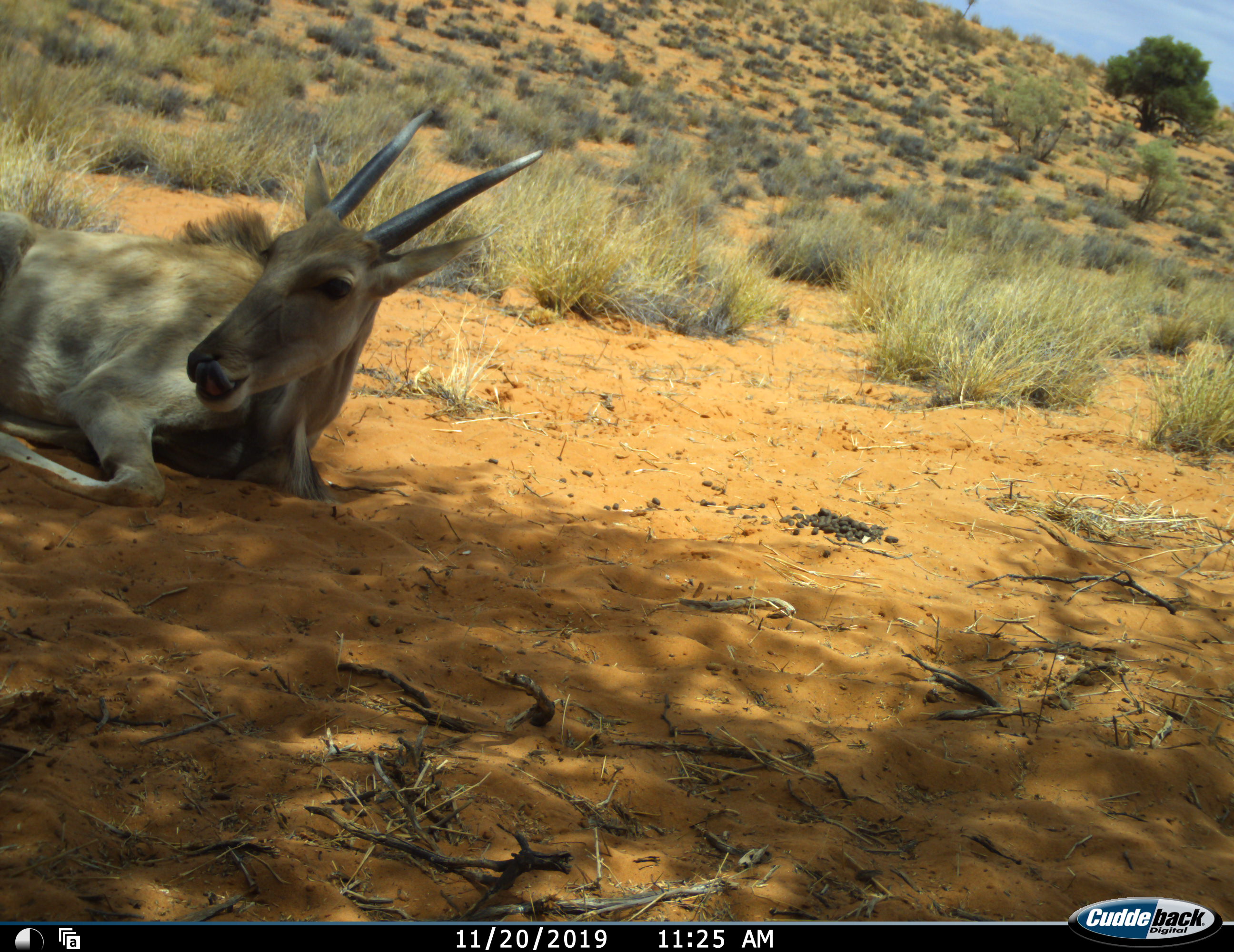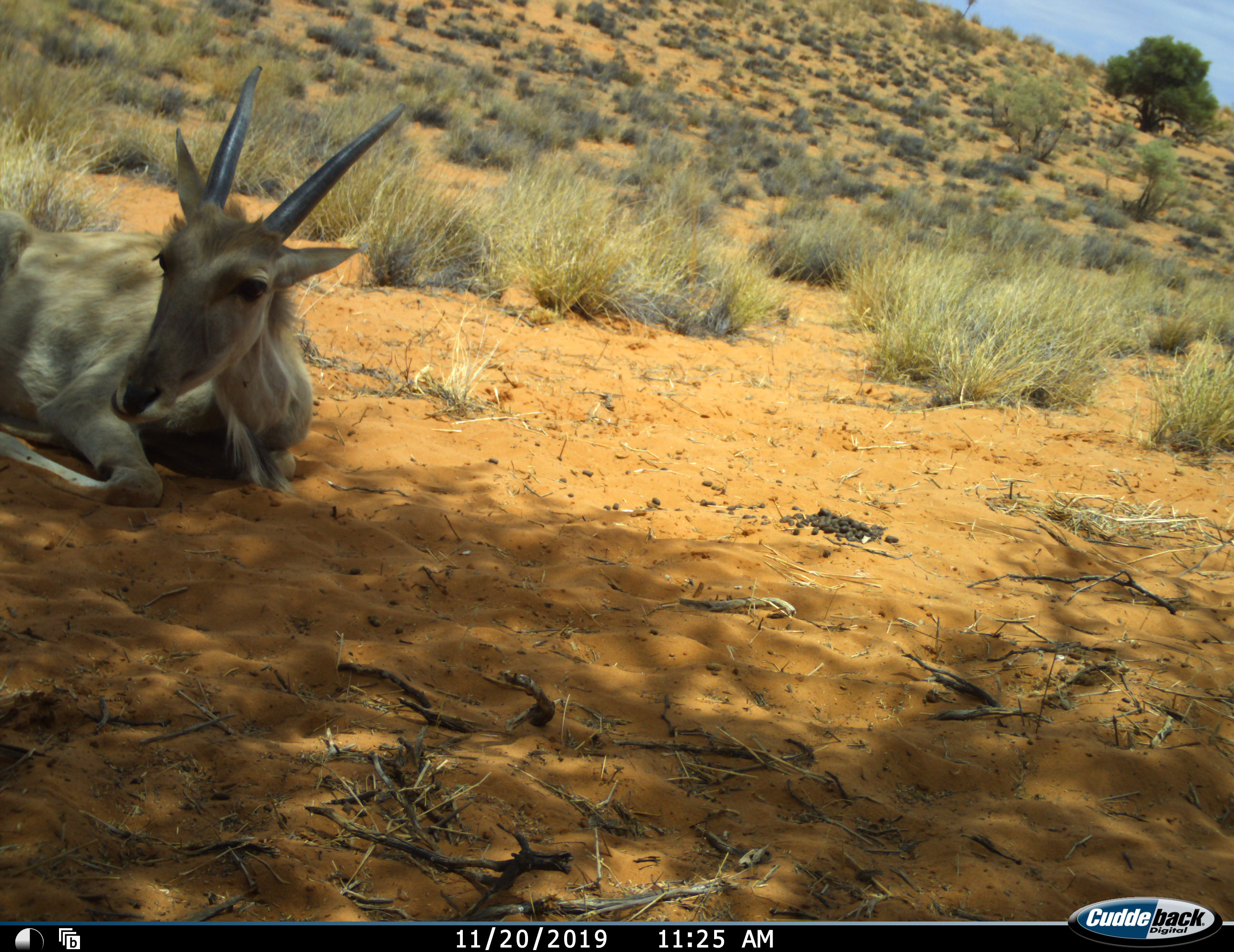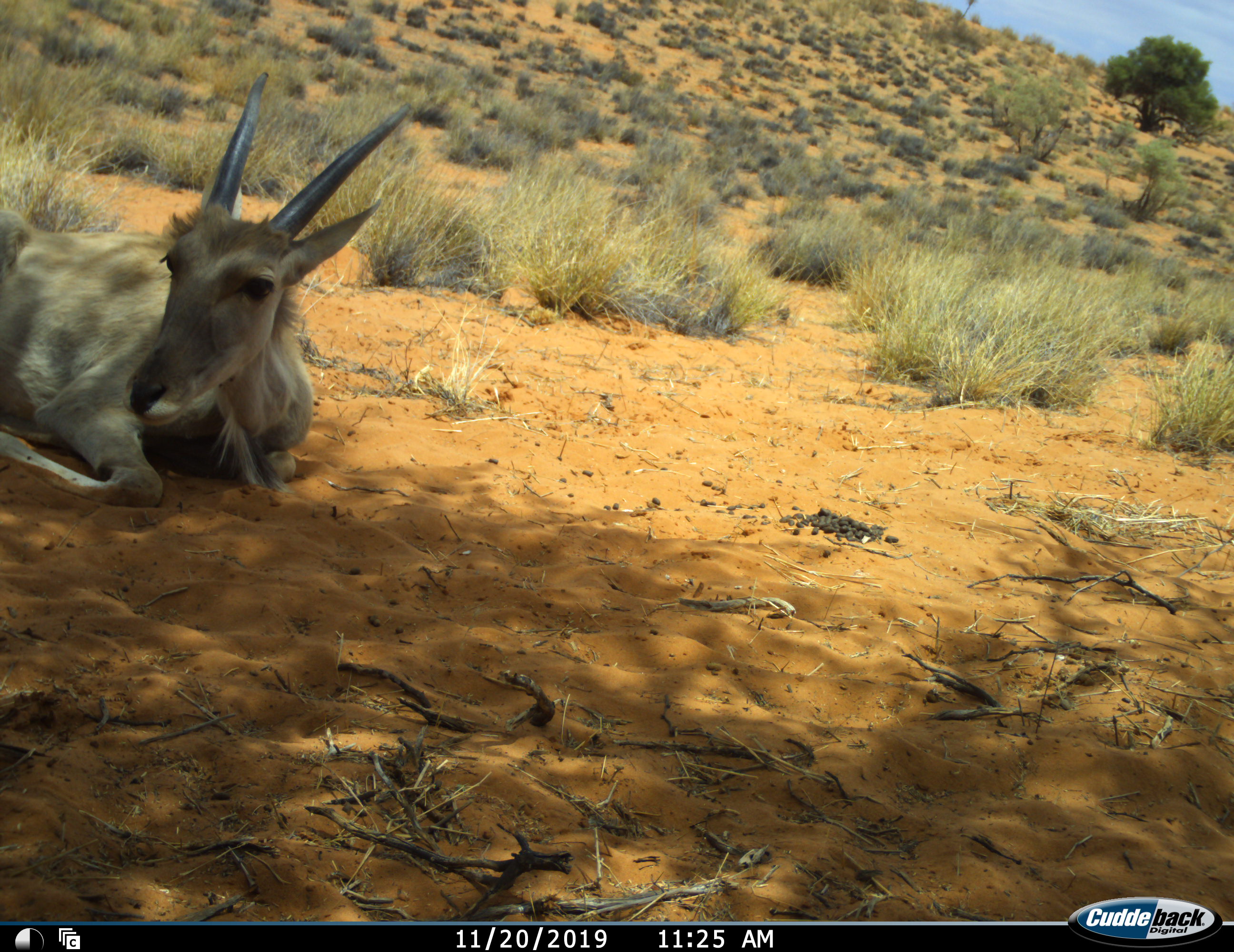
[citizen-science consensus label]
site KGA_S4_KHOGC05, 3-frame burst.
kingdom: Animalia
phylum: Chordata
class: Mammalia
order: Artiodactyla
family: Bovidae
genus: Tragelaphus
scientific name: Tragelaphus oryx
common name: eland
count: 1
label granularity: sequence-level